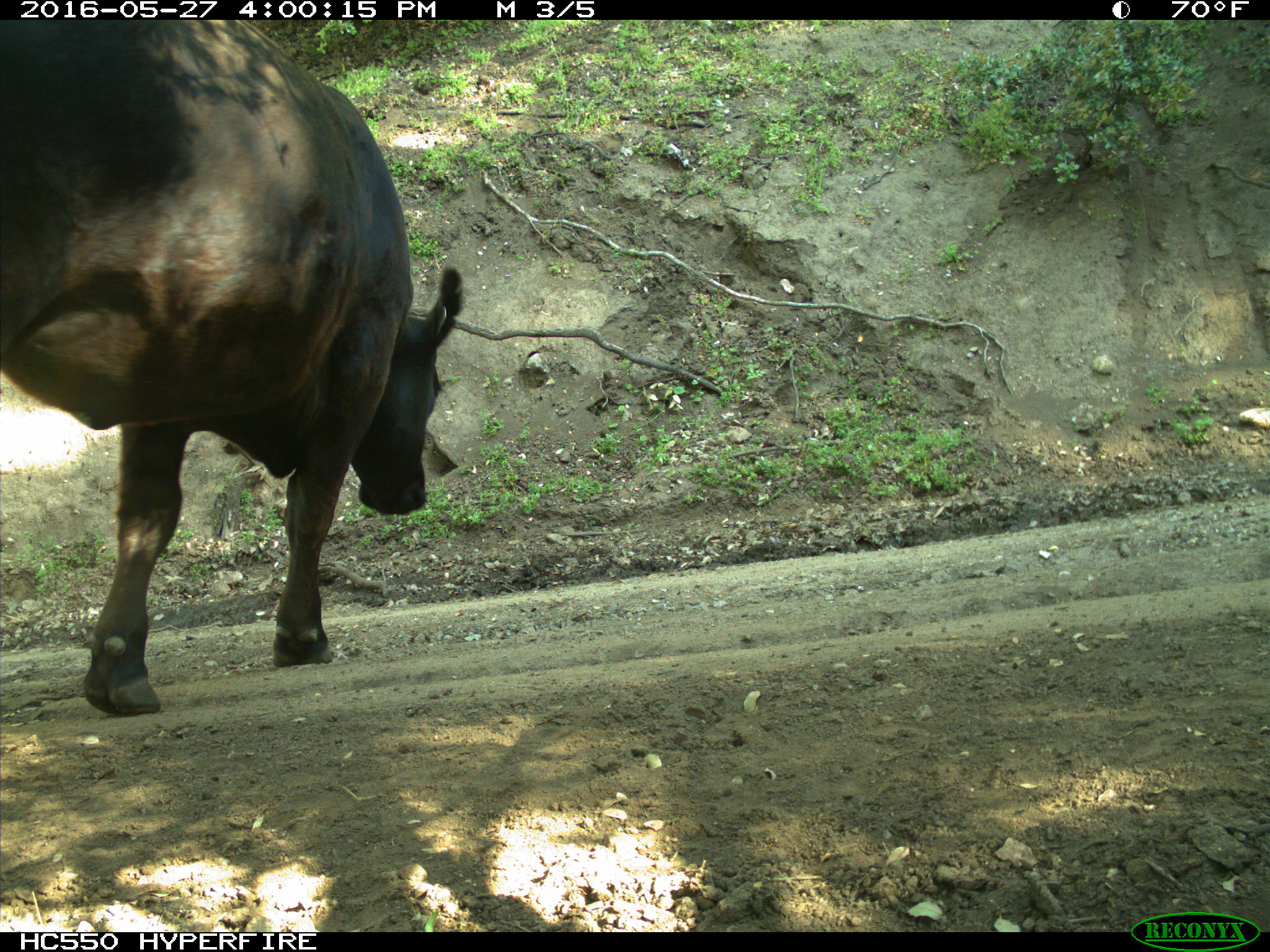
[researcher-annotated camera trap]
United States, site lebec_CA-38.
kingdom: Animalia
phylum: Chordata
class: Mammalia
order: Artiodactyla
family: Bovidae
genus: Bos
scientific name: Bos taurus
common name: domestic cow